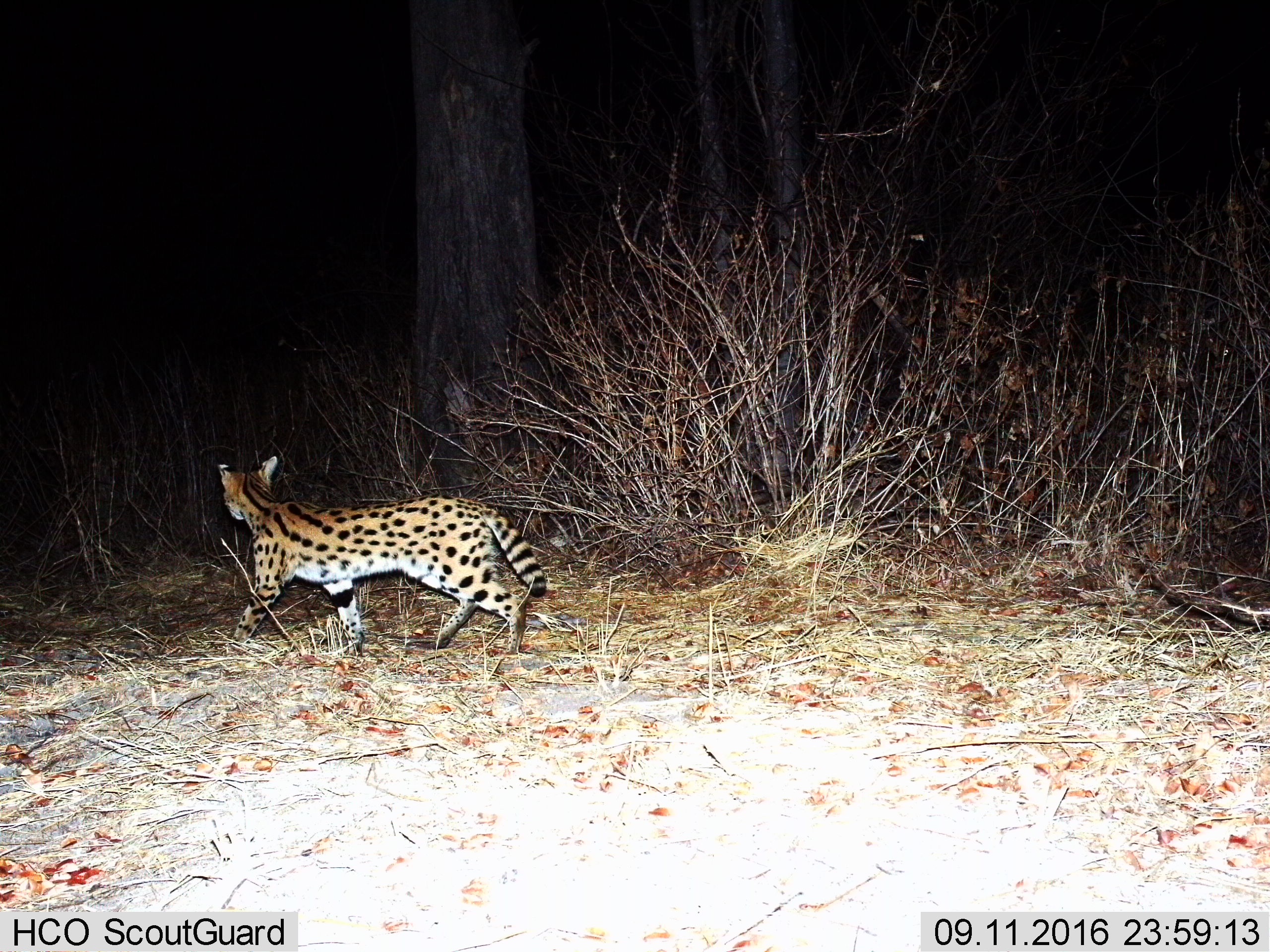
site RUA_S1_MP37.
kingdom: Animalia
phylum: Chordata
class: Mammalia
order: Carnivora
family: Felidae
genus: Leptailurus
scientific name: Leptailurus serval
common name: serval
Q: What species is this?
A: Serval (Leptailurus serval).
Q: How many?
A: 1.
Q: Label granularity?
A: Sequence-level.